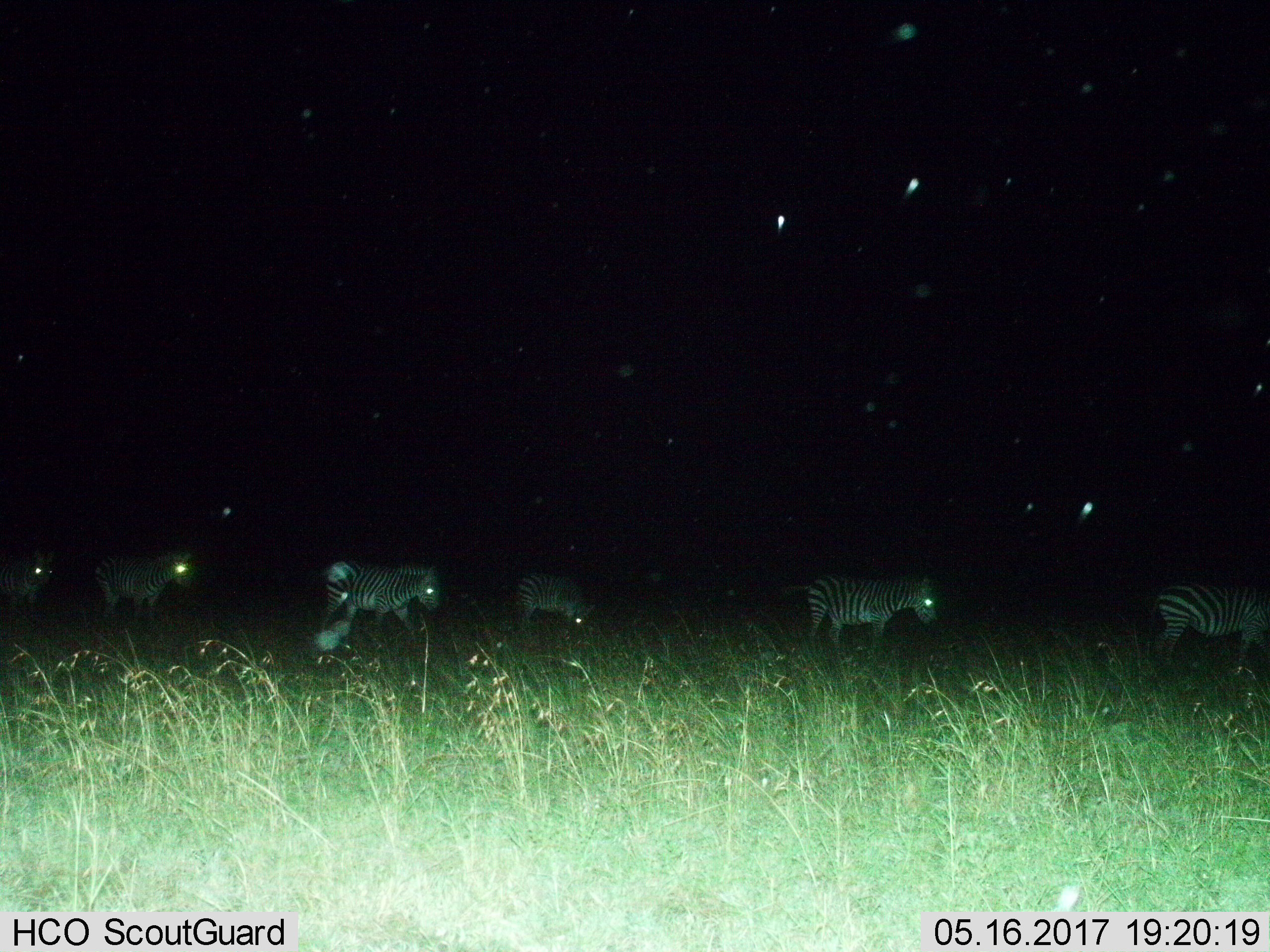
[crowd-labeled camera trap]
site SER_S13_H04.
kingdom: Animalia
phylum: Chordata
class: Mammalia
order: Perissodactyla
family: Equidae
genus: Equus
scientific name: Equus quagga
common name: plains zebra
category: zebraplains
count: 6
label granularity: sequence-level